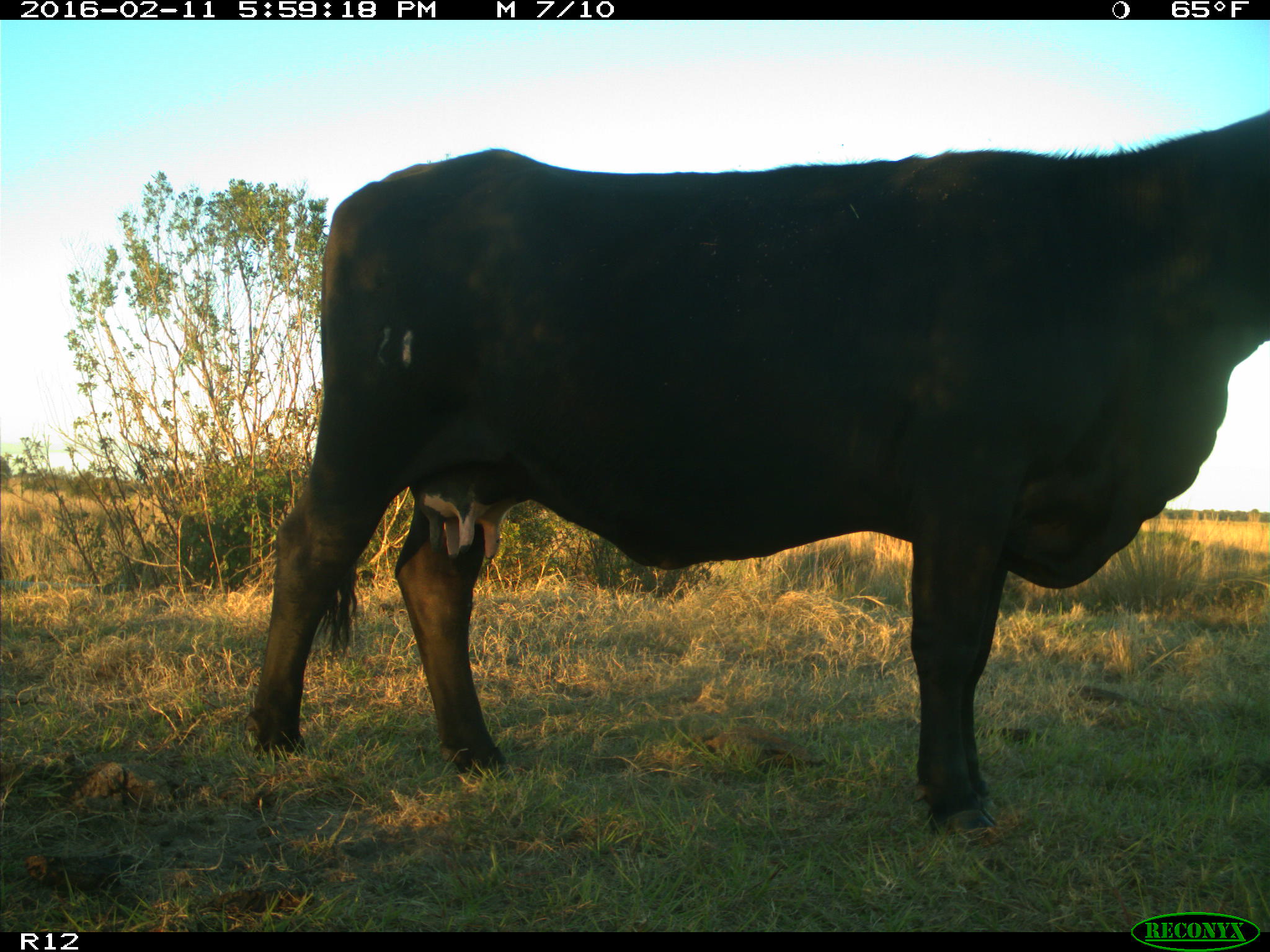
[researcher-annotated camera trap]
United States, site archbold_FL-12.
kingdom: Animalia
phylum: Chordata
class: Mammalia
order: Artiodactyla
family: Bovidae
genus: Bos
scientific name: Bos taurus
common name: domestic cow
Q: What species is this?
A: Bos taurus (domestic cow).